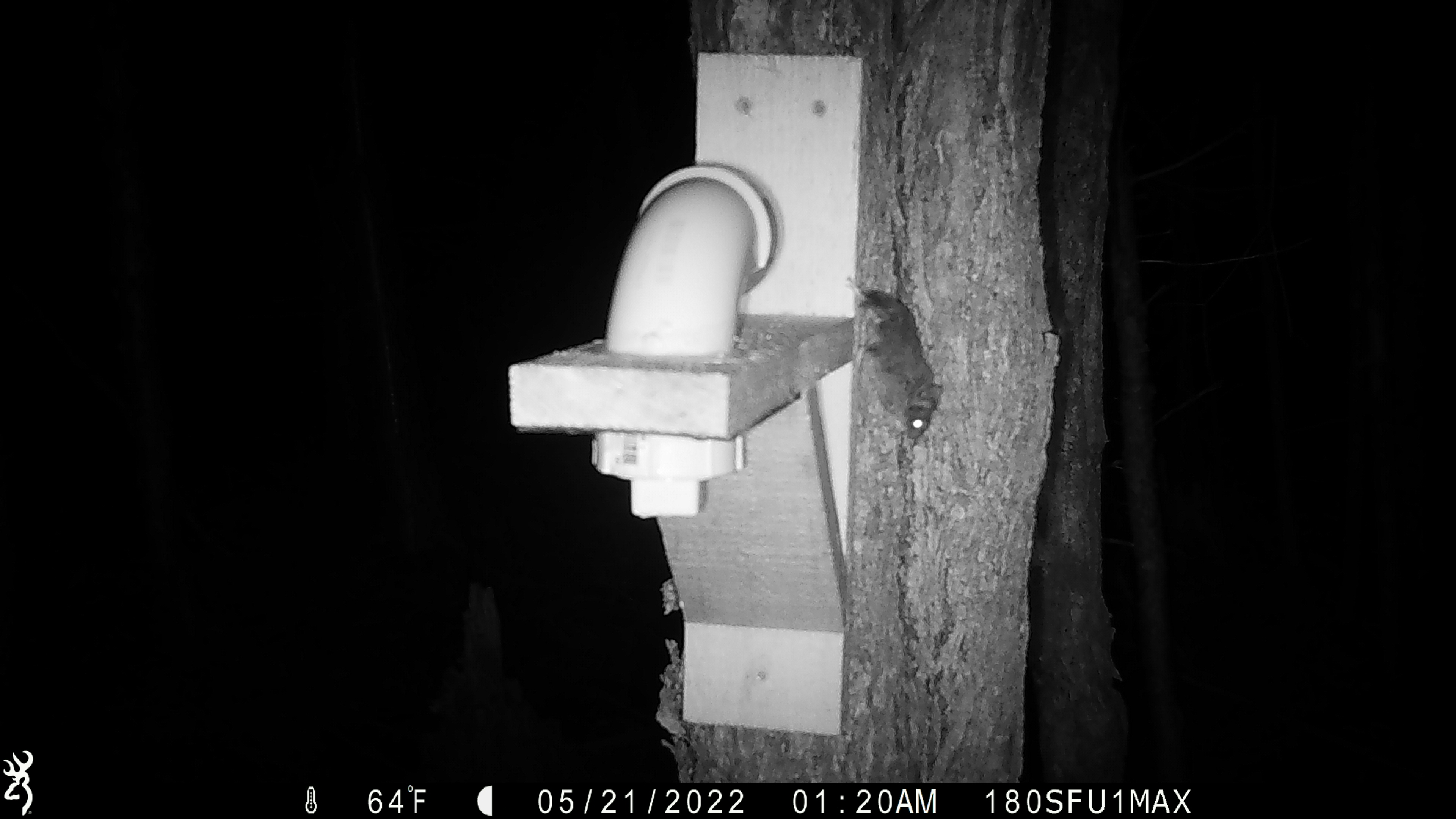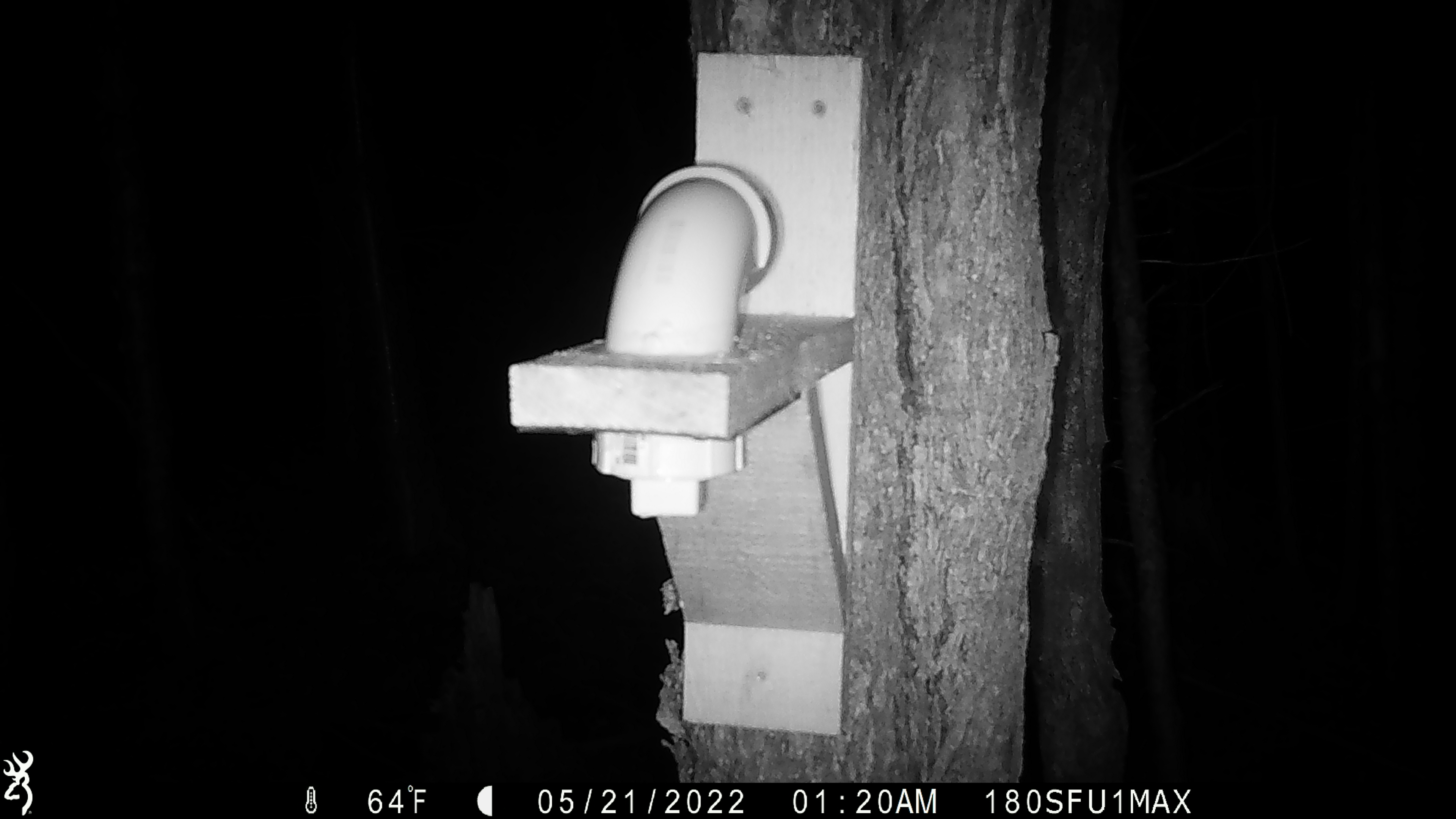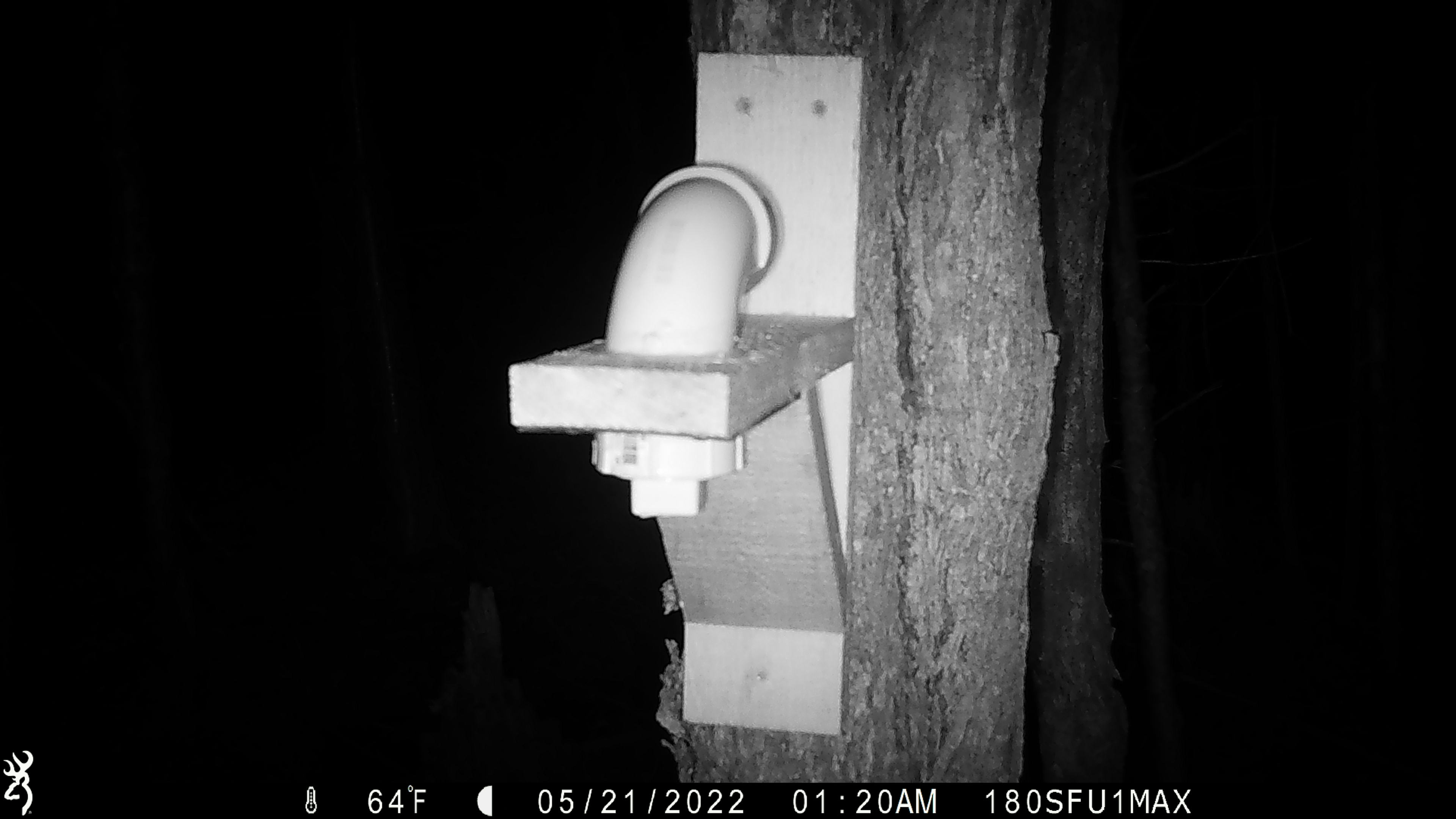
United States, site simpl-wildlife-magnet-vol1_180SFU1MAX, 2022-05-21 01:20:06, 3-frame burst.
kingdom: Animalia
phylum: Chordata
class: Mammalia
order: Rodentia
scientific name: Rodentia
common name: mouse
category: mouse sp.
Mouse sp. (mouse) (Rodentia).